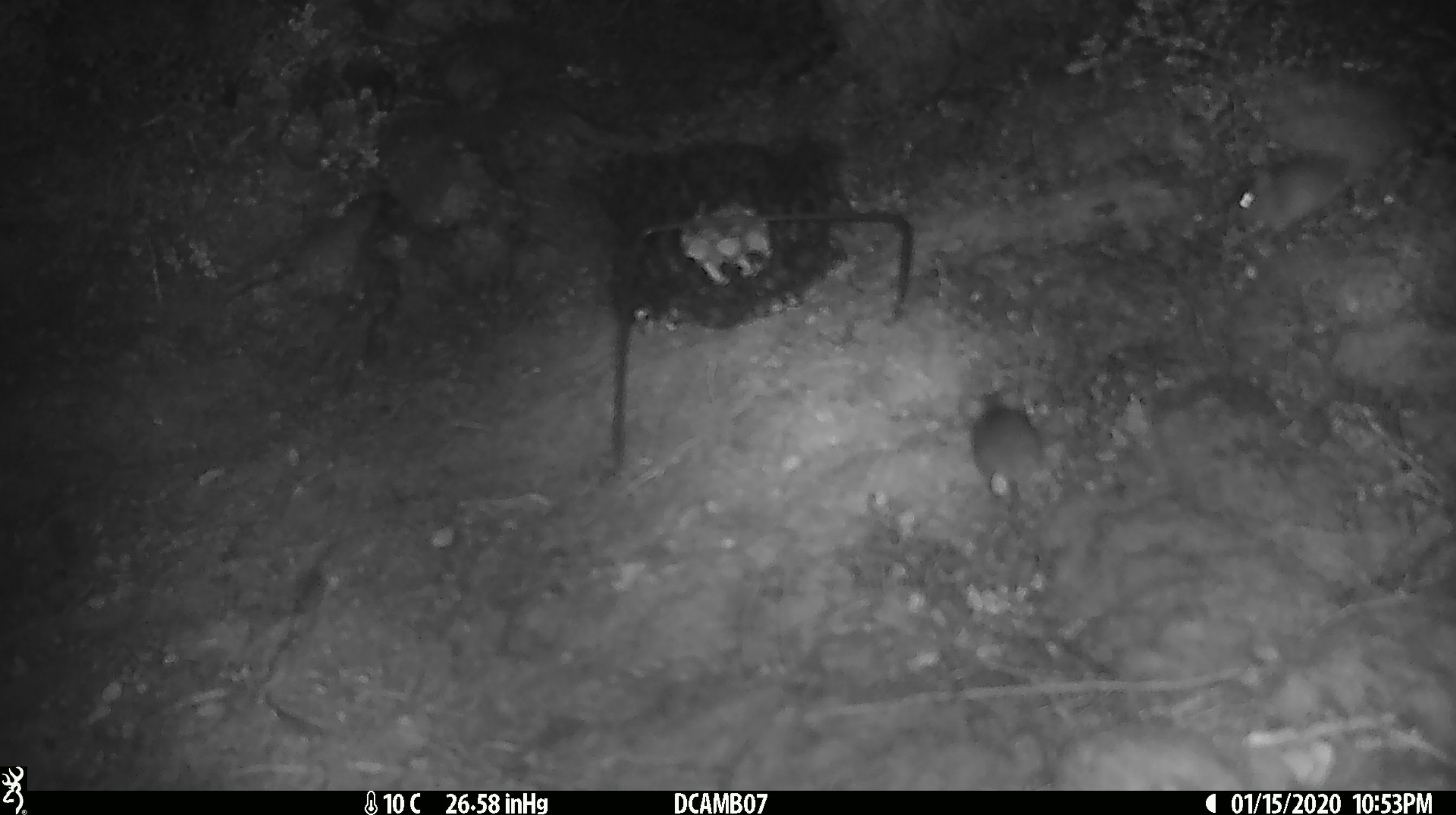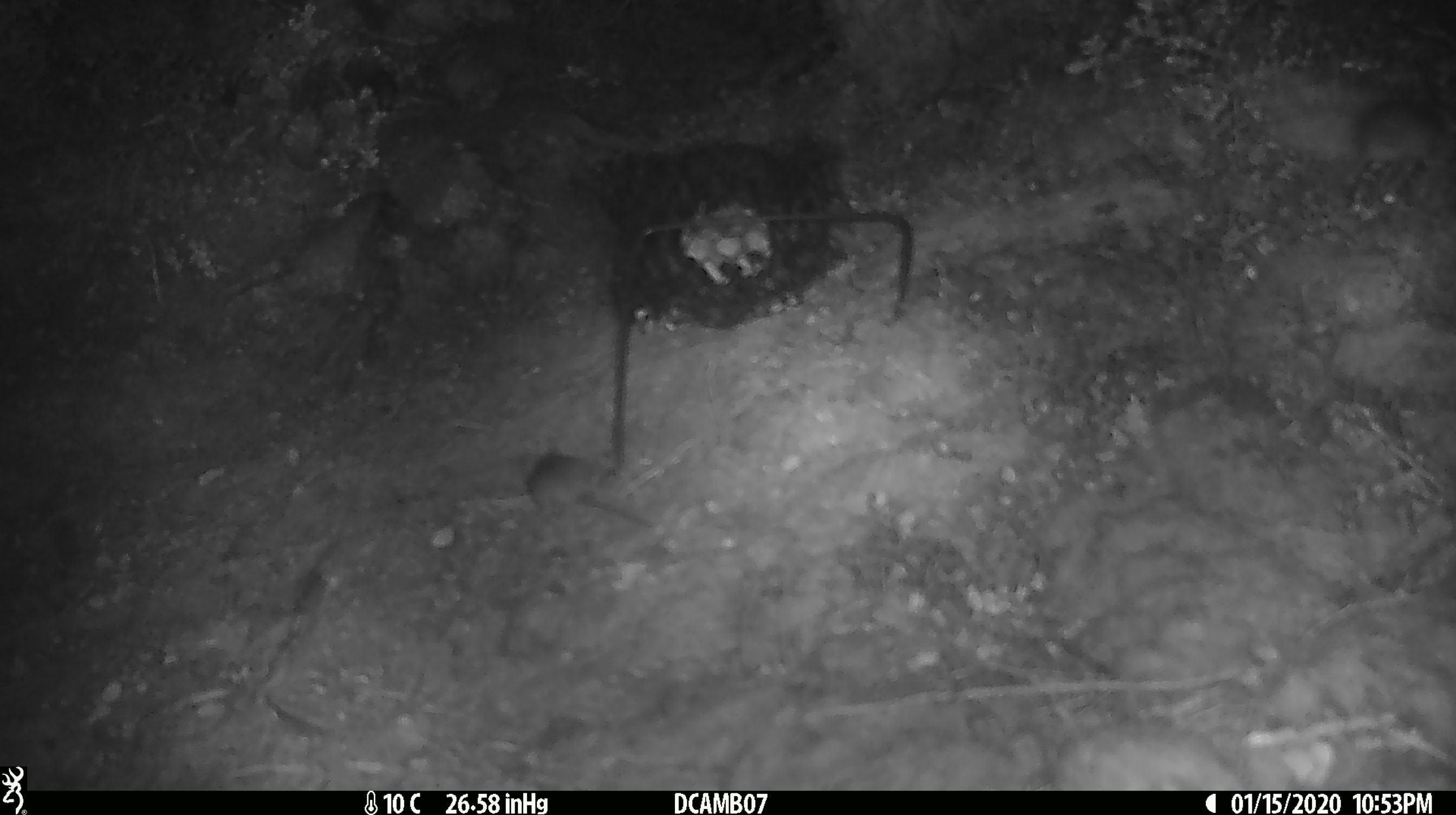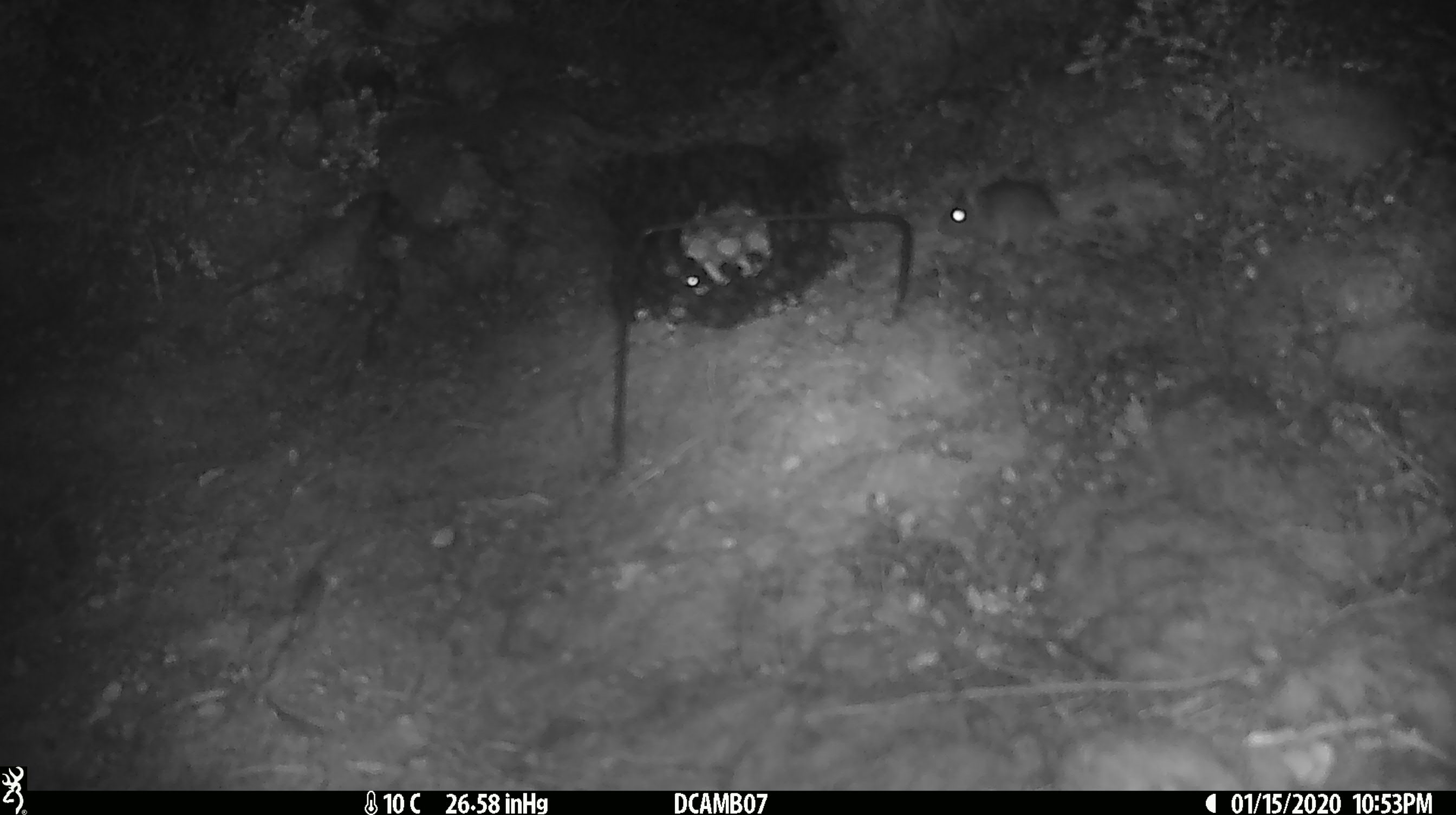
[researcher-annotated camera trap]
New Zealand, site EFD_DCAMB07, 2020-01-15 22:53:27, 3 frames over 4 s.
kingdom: Animalia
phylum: Chordata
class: Mammalia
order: Rodentia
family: Muridae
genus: Mus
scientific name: Mus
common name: mouse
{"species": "mouse (Mus)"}